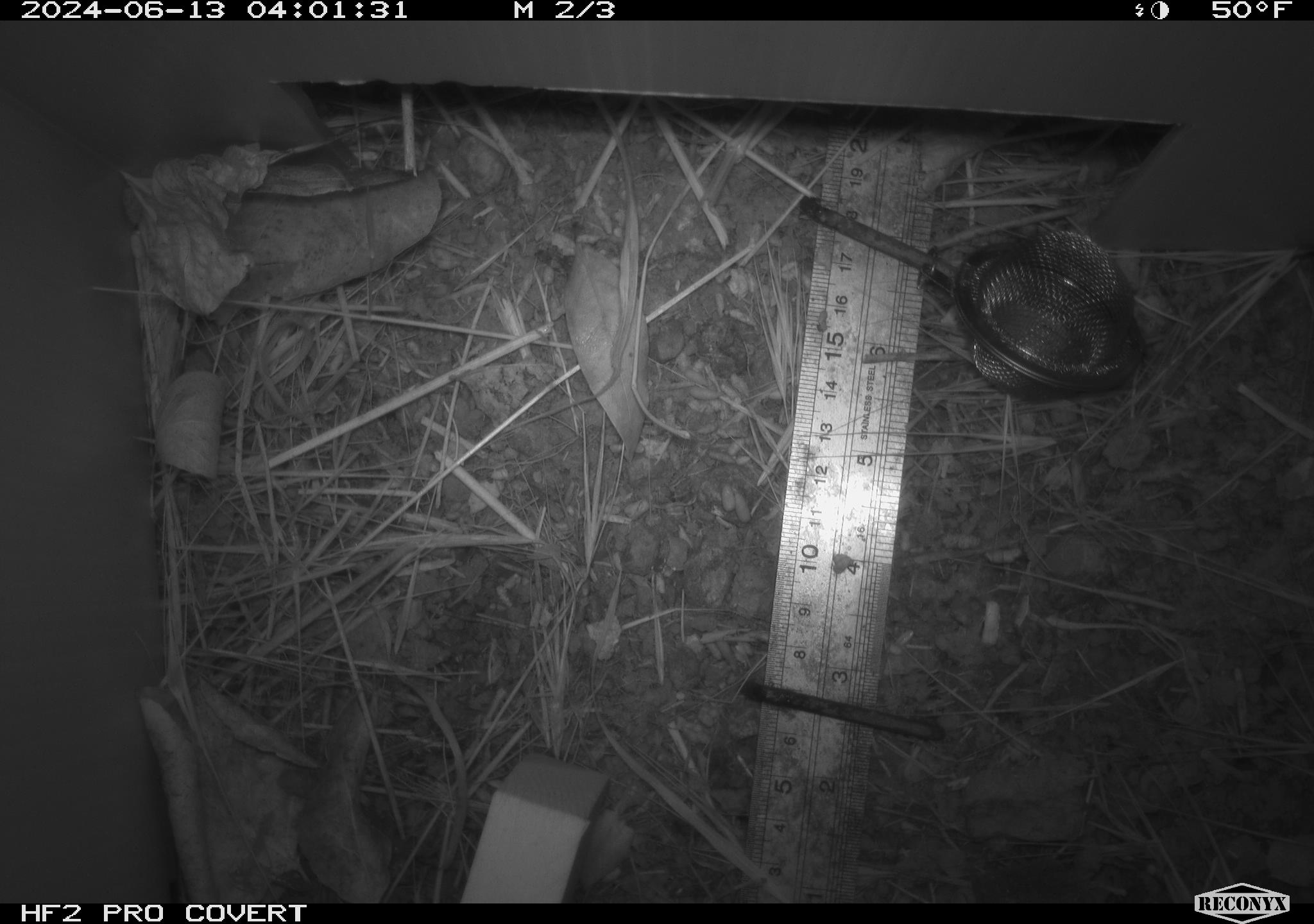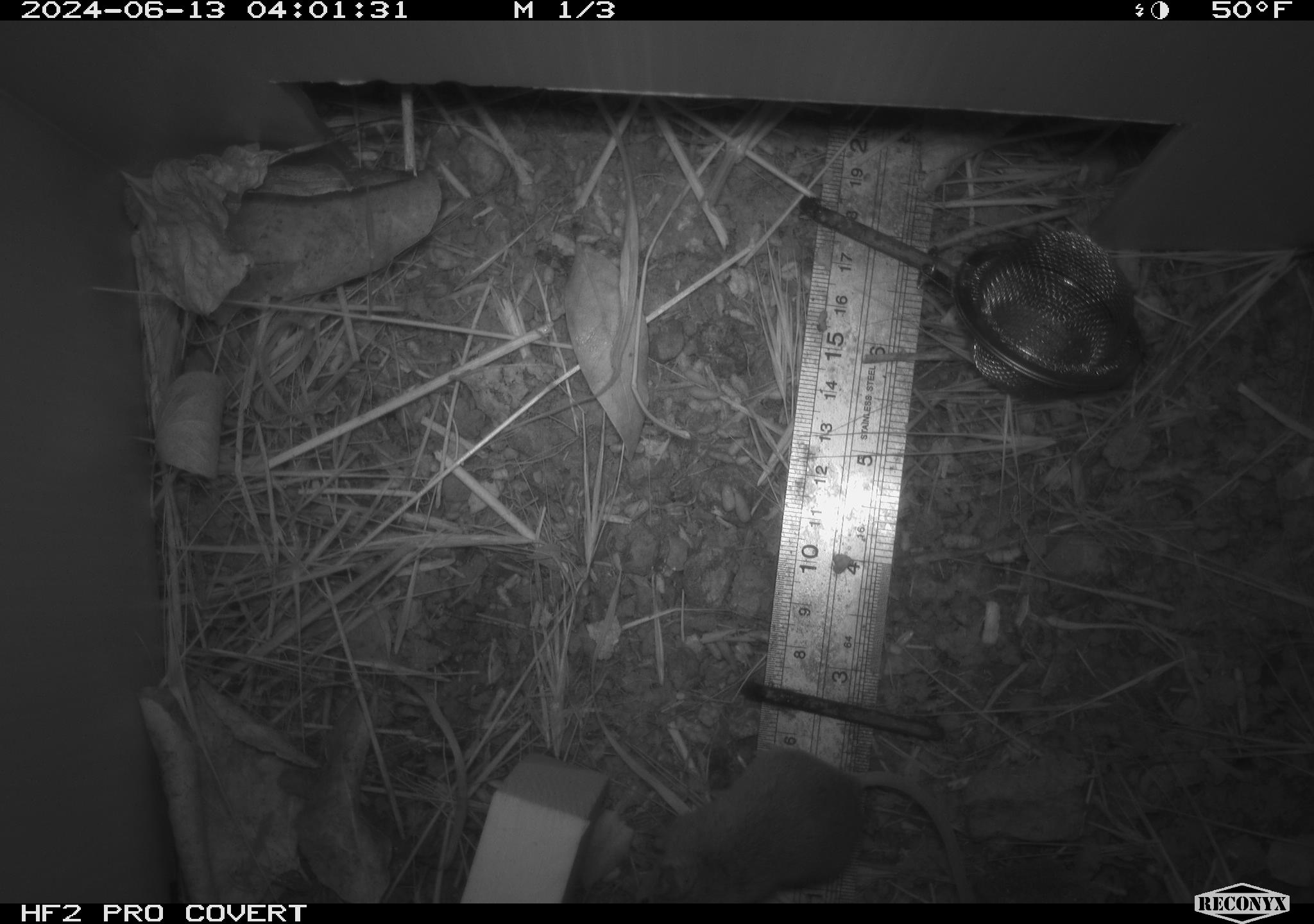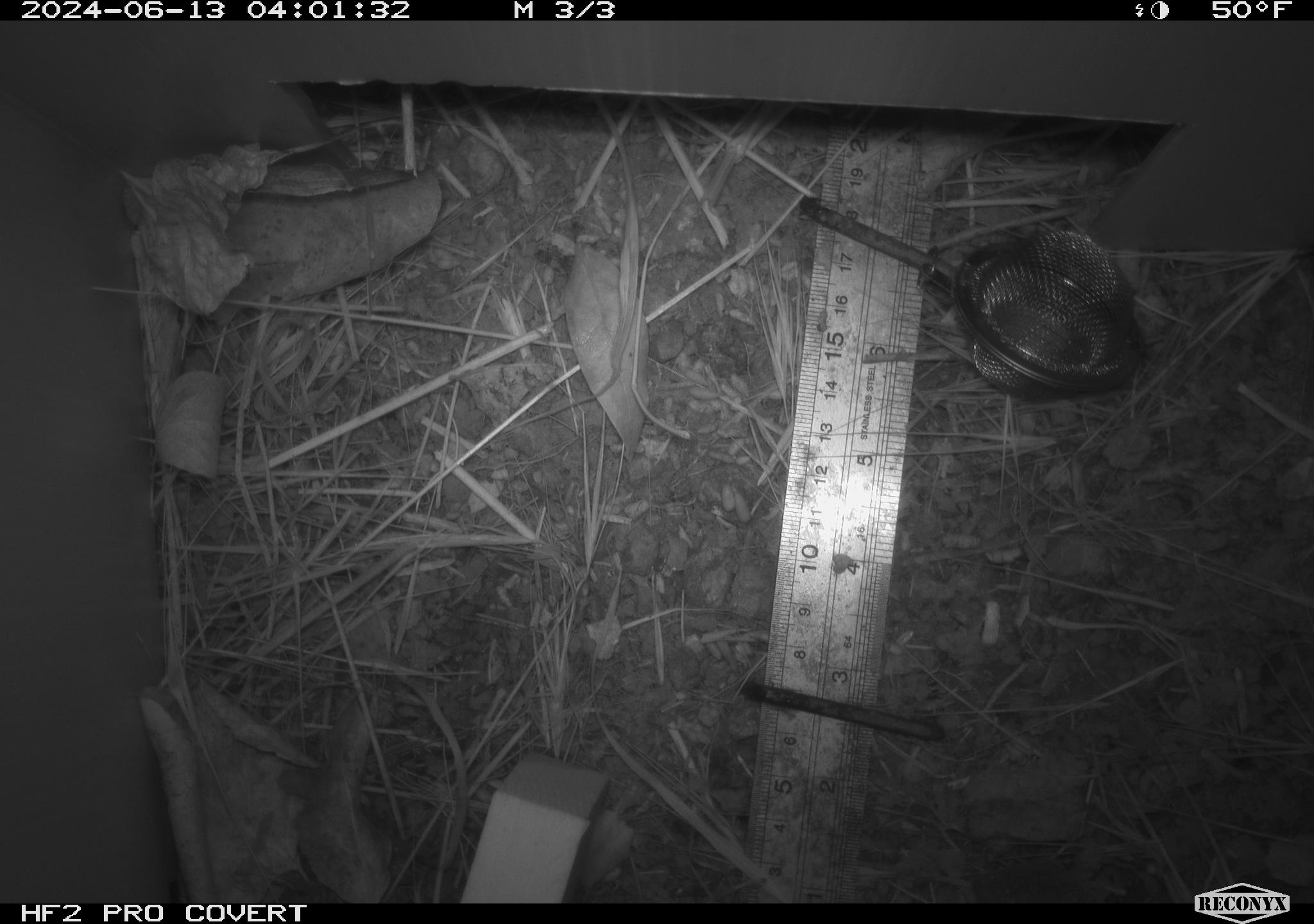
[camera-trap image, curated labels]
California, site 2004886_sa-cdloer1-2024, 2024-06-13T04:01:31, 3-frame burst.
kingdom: Animalia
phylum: Chordata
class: Mammalia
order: Rodentia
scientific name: Rodentia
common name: mouse species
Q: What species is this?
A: Mouse species (Rodentia).